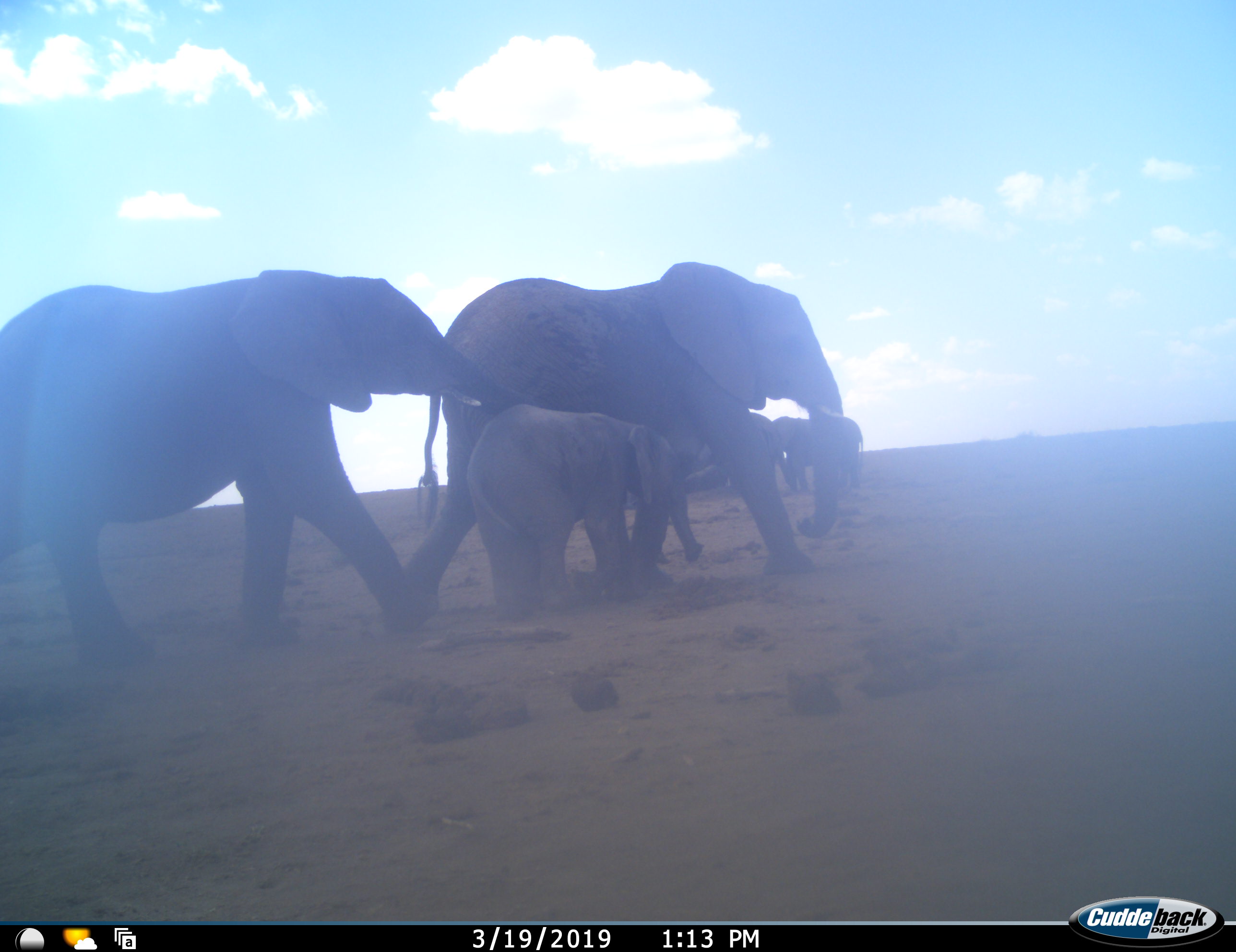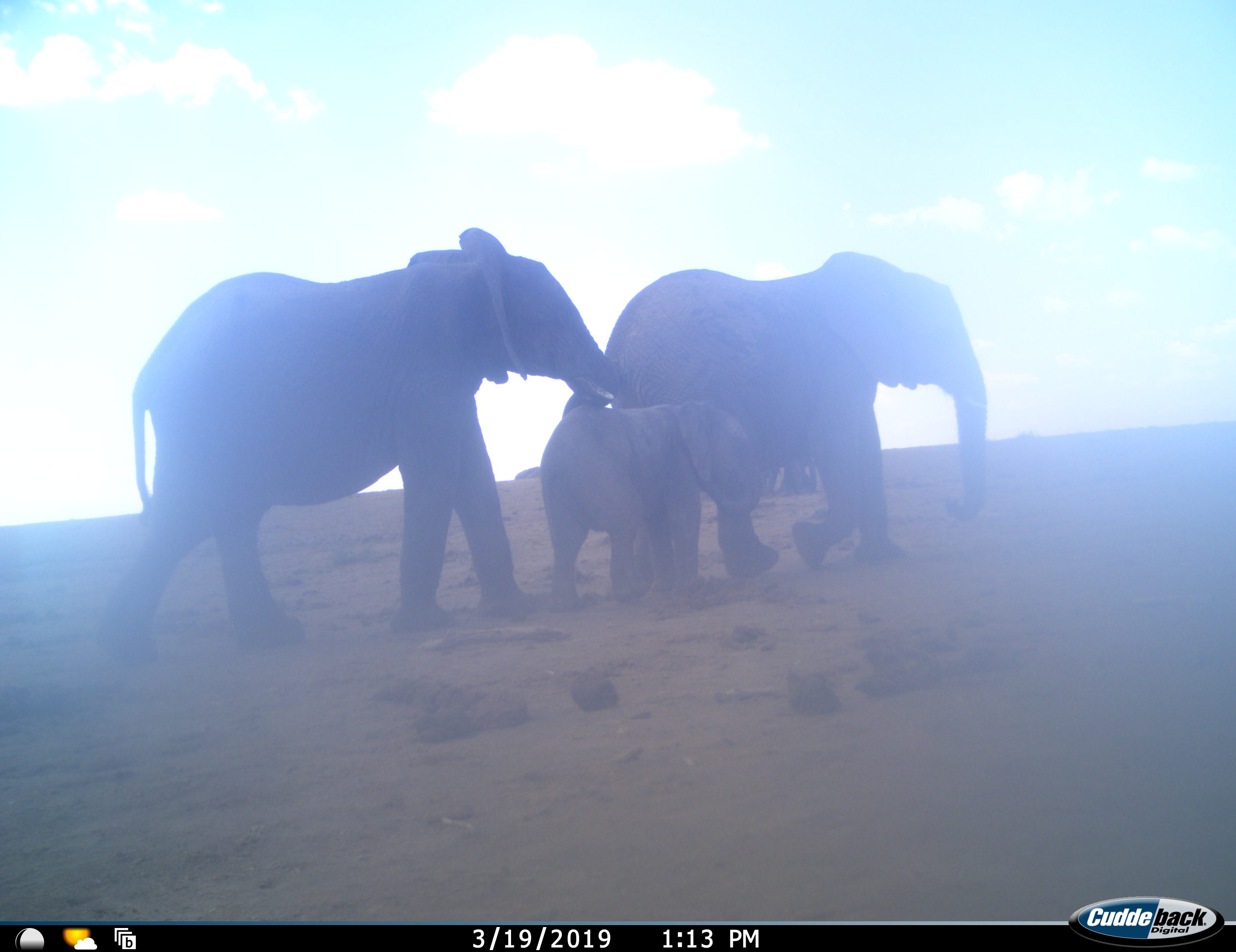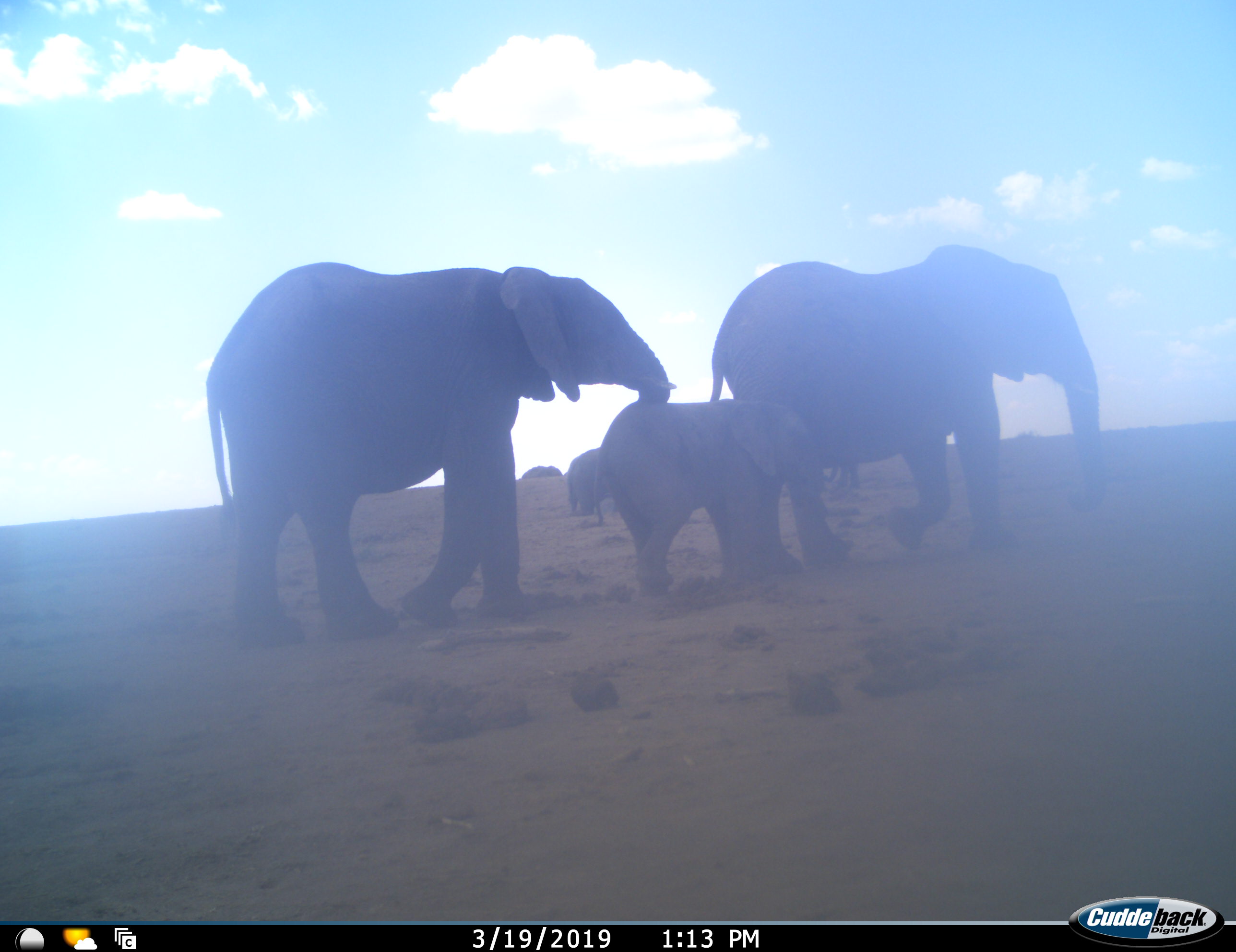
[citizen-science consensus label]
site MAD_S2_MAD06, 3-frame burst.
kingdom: Animalia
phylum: Chordata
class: Mammalia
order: Proboscidea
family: Elephantidae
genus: Loxodonta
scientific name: Loxodonta africana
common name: african bush elephant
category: elephant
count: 5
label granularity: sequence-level